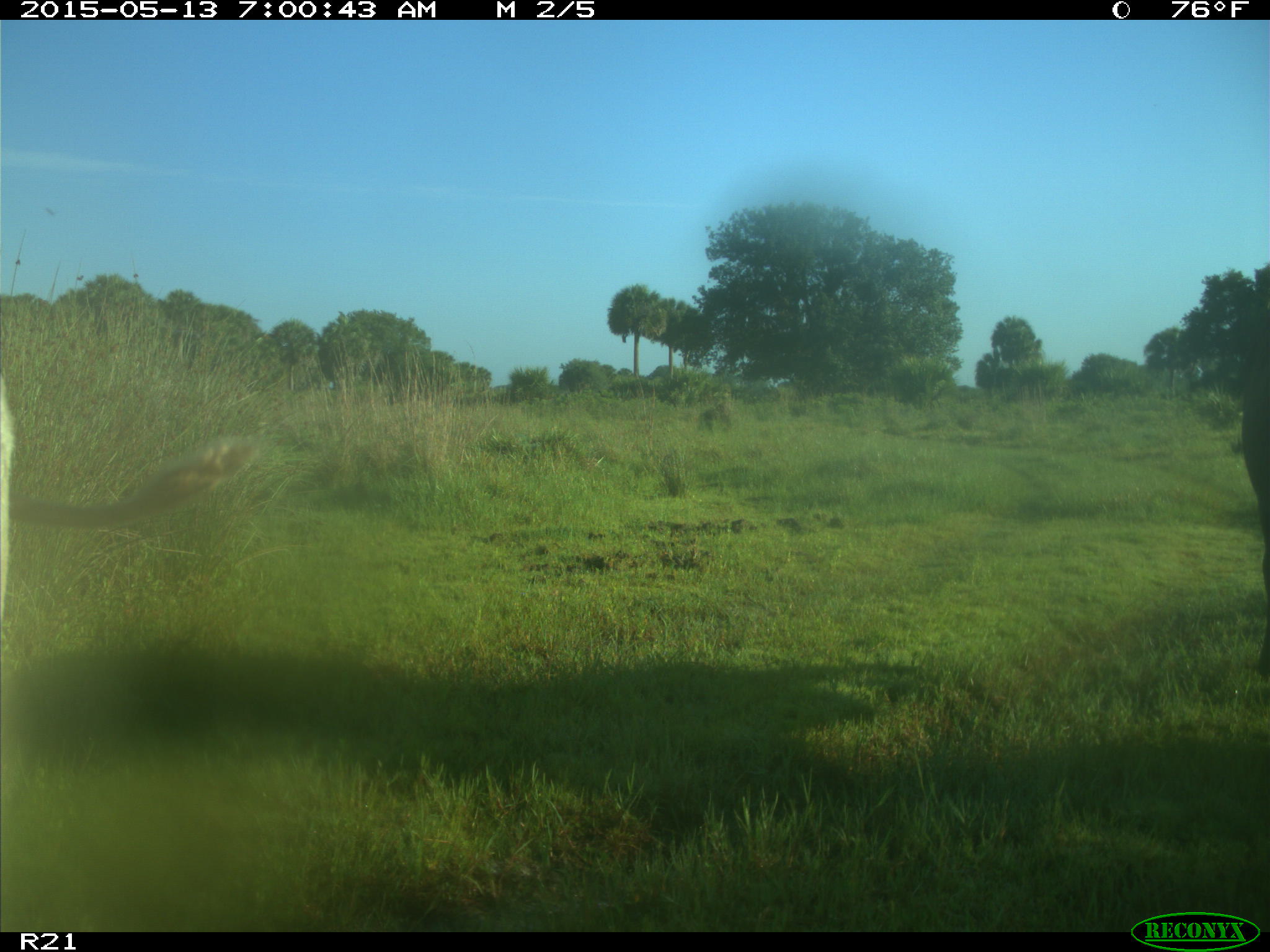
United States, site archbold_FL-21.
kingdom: Animalia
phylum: Chordata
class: Mammalia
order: Artiodactyla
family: Bovidae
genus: Bos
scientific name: Bos taurus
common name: domestic cow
Bos taurus (domestic cow).